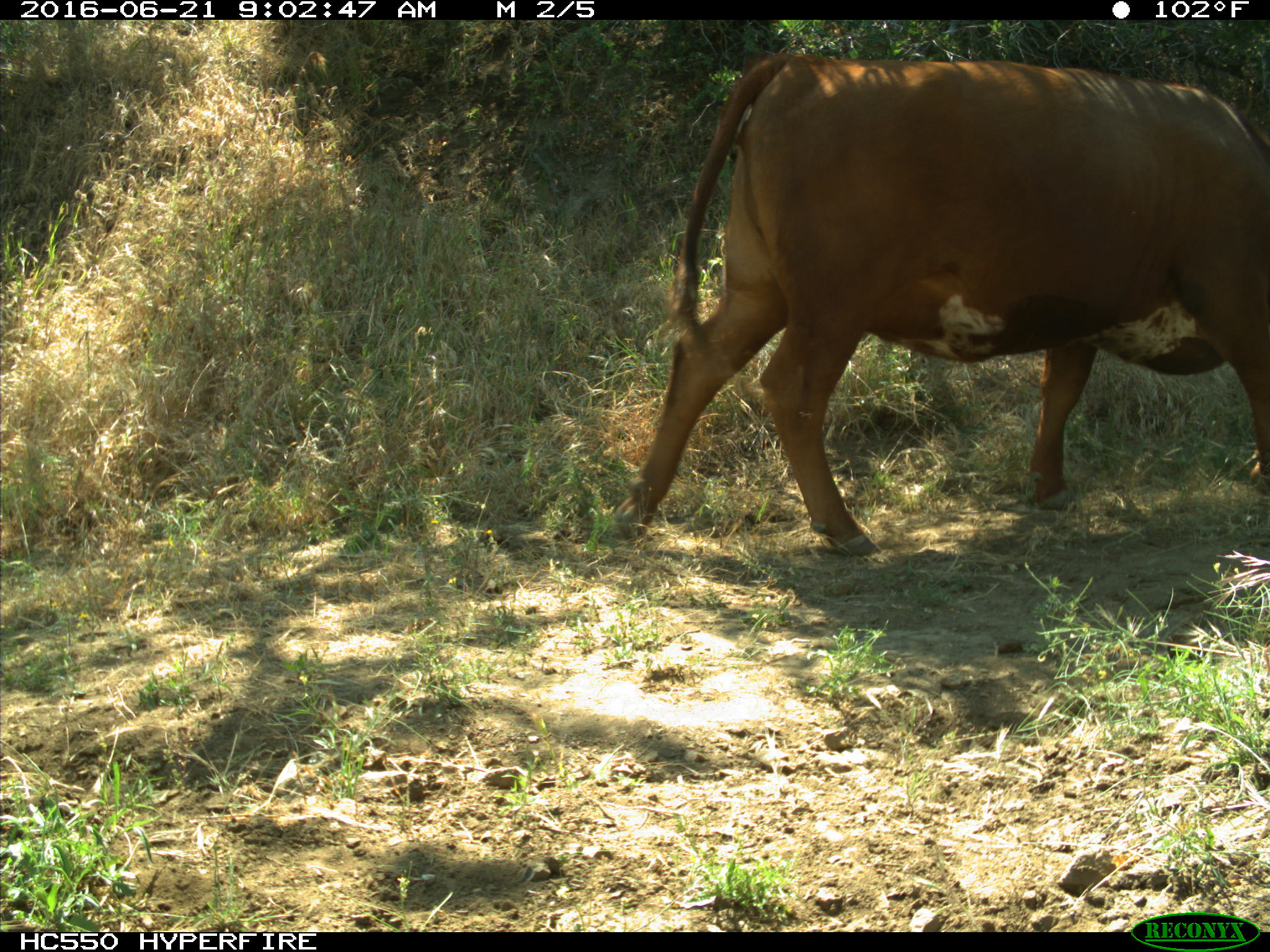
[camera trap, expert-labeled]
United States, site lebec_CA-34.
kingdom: Animalia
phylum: Chordata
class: Mammalia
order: Artiodactyla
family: Bovidae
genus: Bos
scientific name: Bos taurus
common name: domestic cow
Bos taurus (domestic cow).